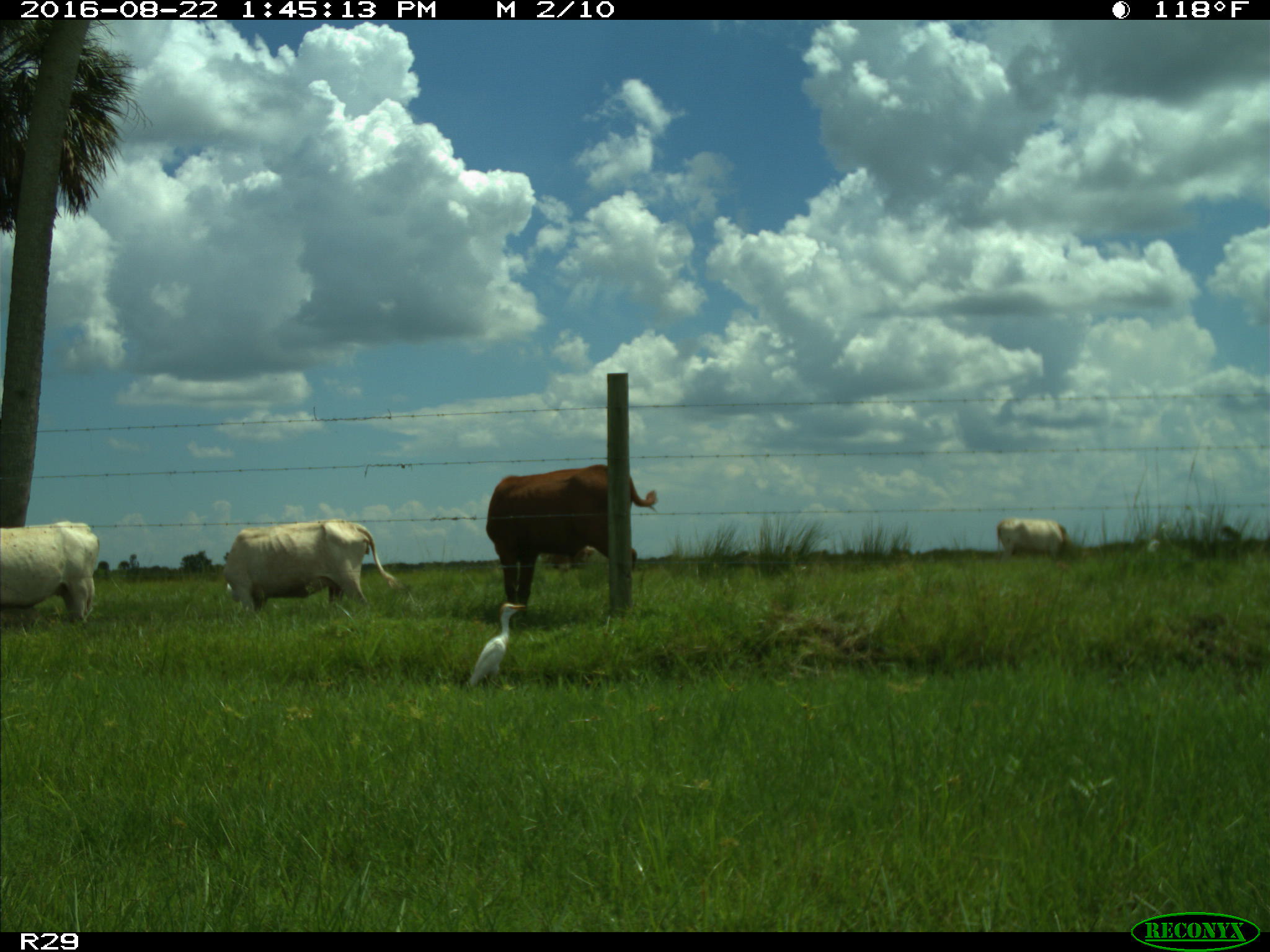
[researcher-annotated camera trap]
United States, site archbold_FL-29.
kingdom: Animalia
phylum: Chordata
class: Mammalia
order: Artiodactyla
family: Bovidae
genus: Bos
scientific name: Bos taurus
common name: domestic cow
Bos taurus (domestic cow).